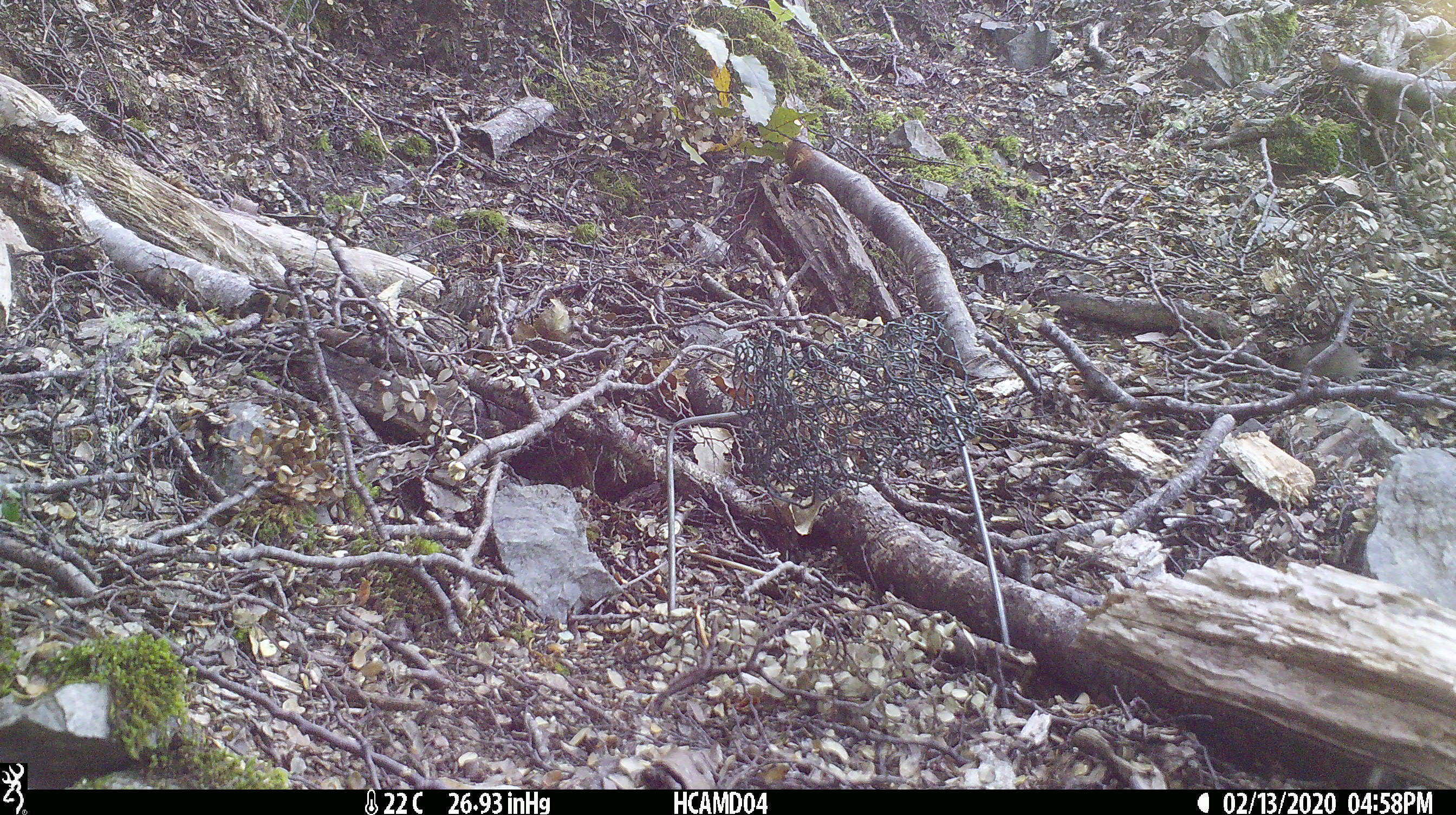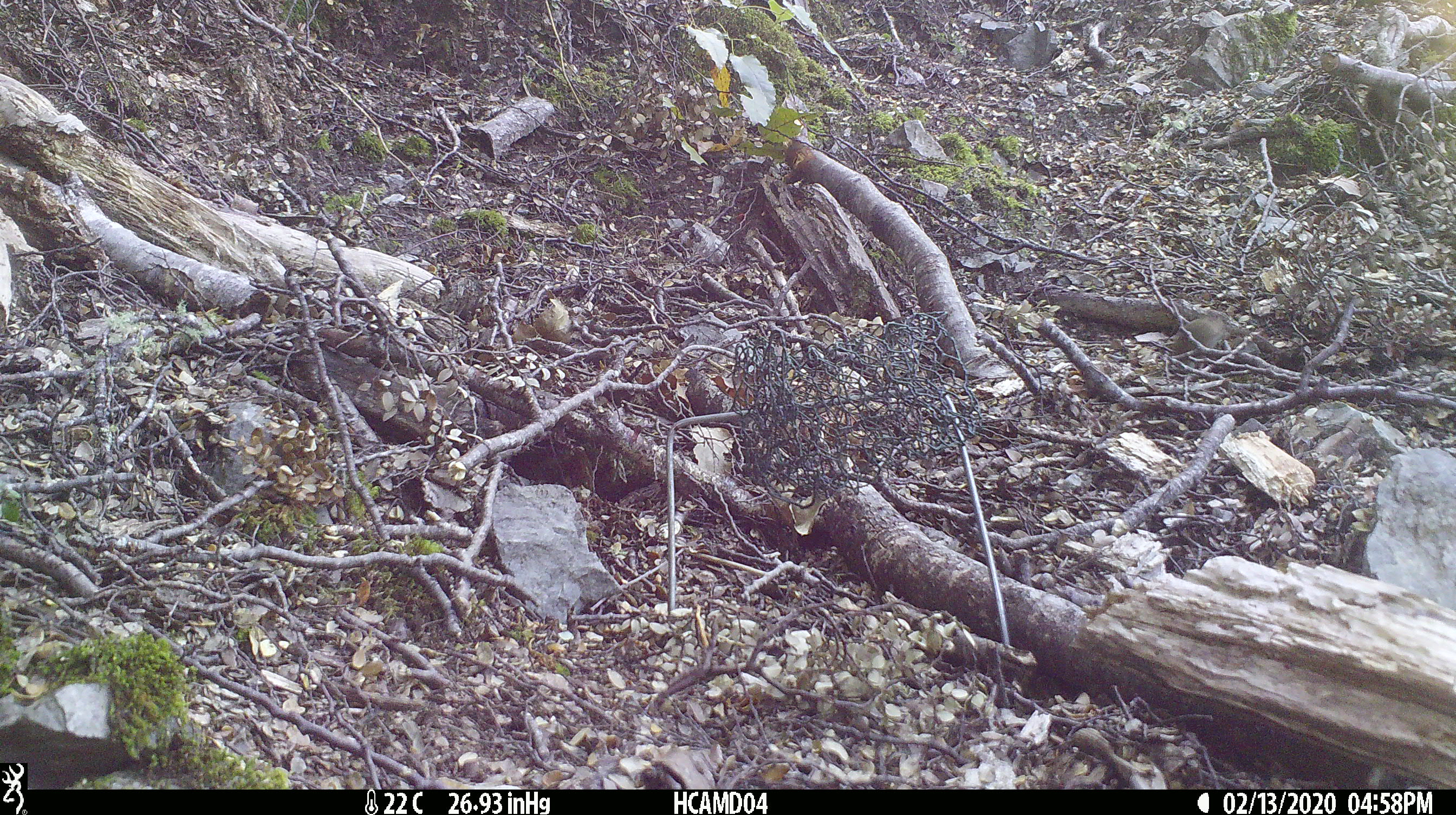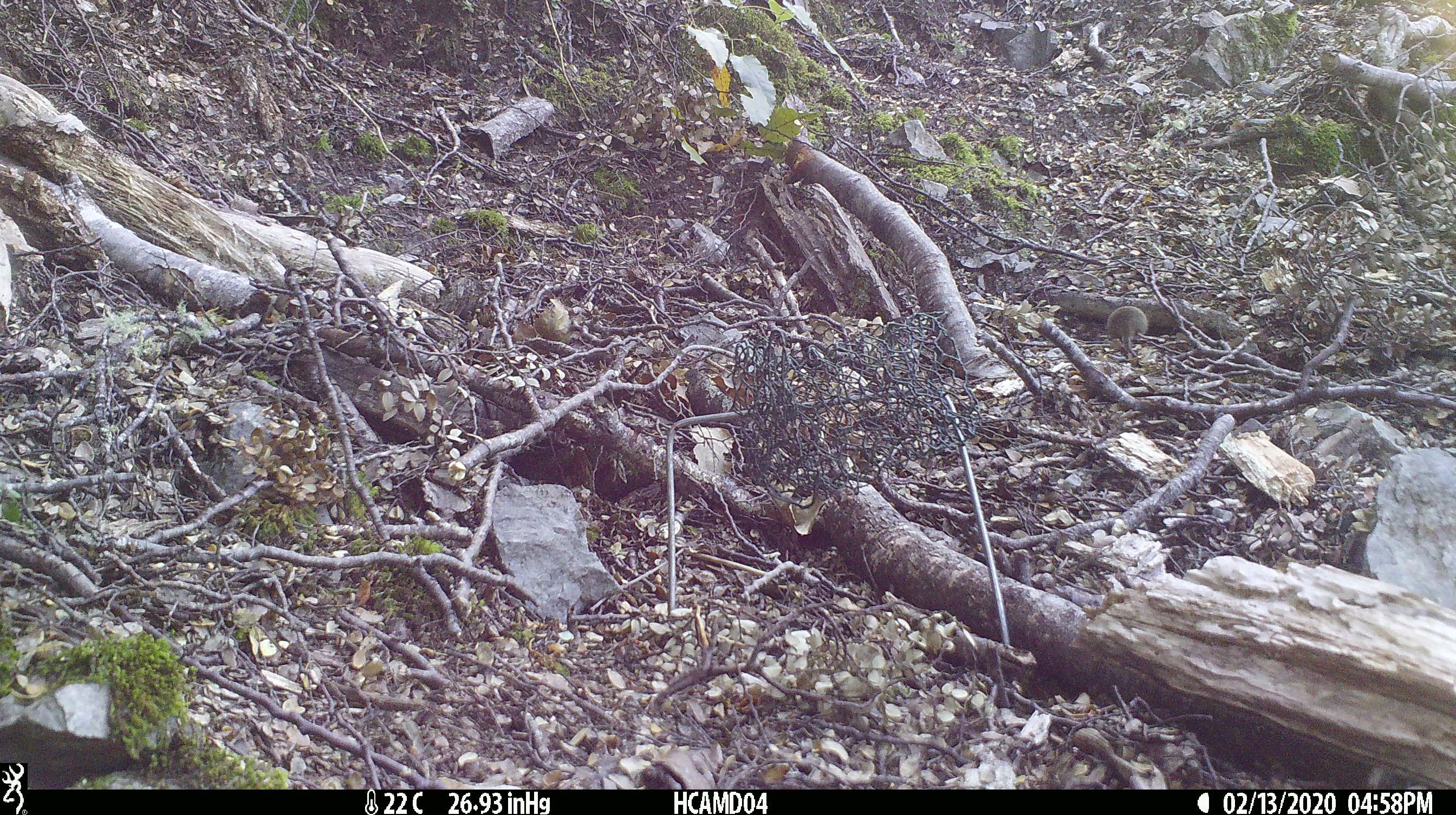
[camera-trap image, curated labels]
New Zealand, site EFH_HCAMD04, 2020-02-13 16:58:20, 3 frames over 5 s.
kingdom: Animalia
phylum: Chordata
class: Mammalia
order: Rodentia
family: Muridae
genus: Mus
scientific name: Mus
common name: mouse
Mouse (Mus).